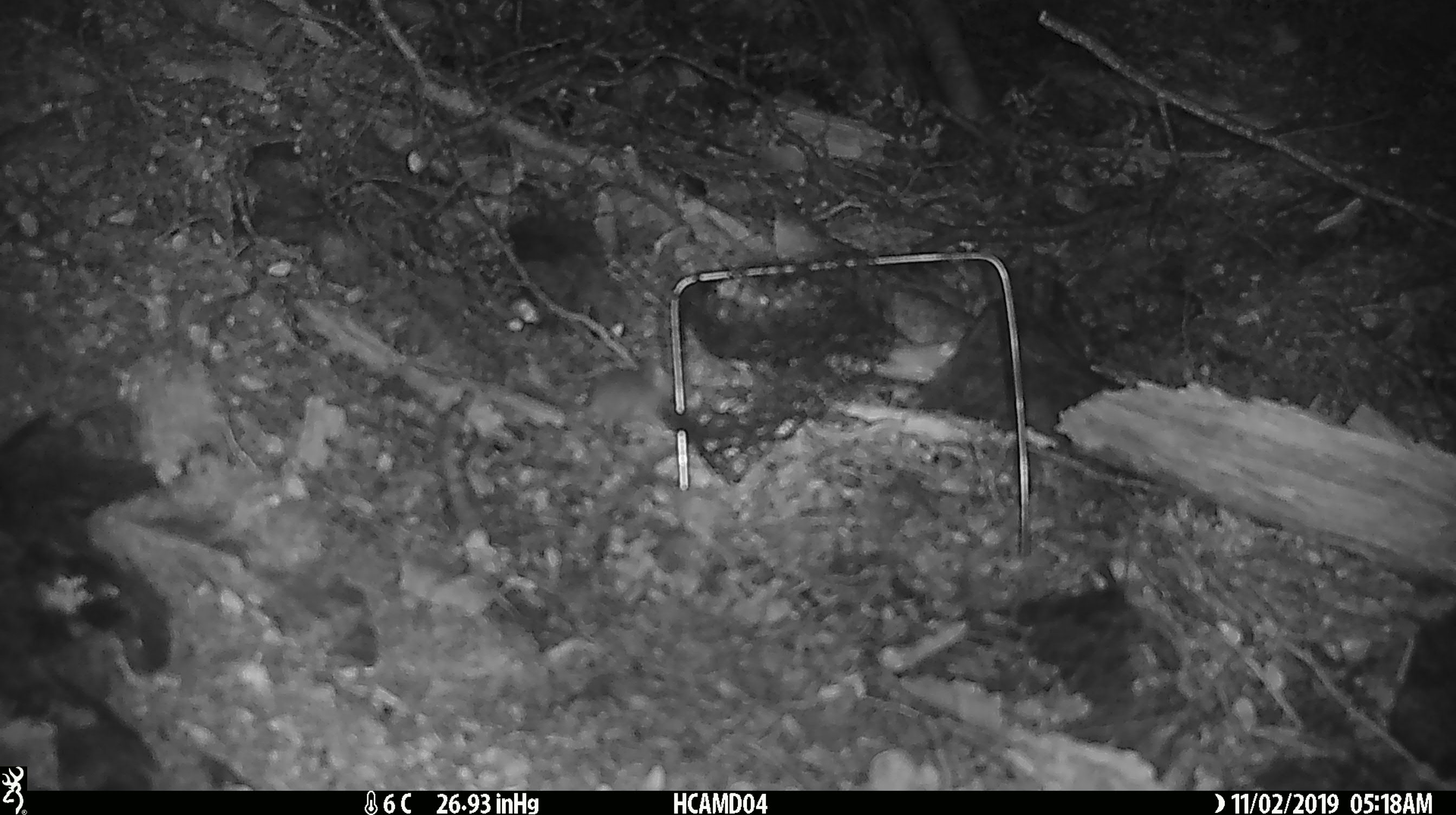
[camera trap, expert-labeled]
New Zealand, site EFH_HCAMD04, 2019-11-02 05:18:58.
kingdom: Animalia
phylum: Chordata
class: Mammalia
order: Rodentia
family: Muridae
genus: Mus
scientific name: Mus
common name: mouse